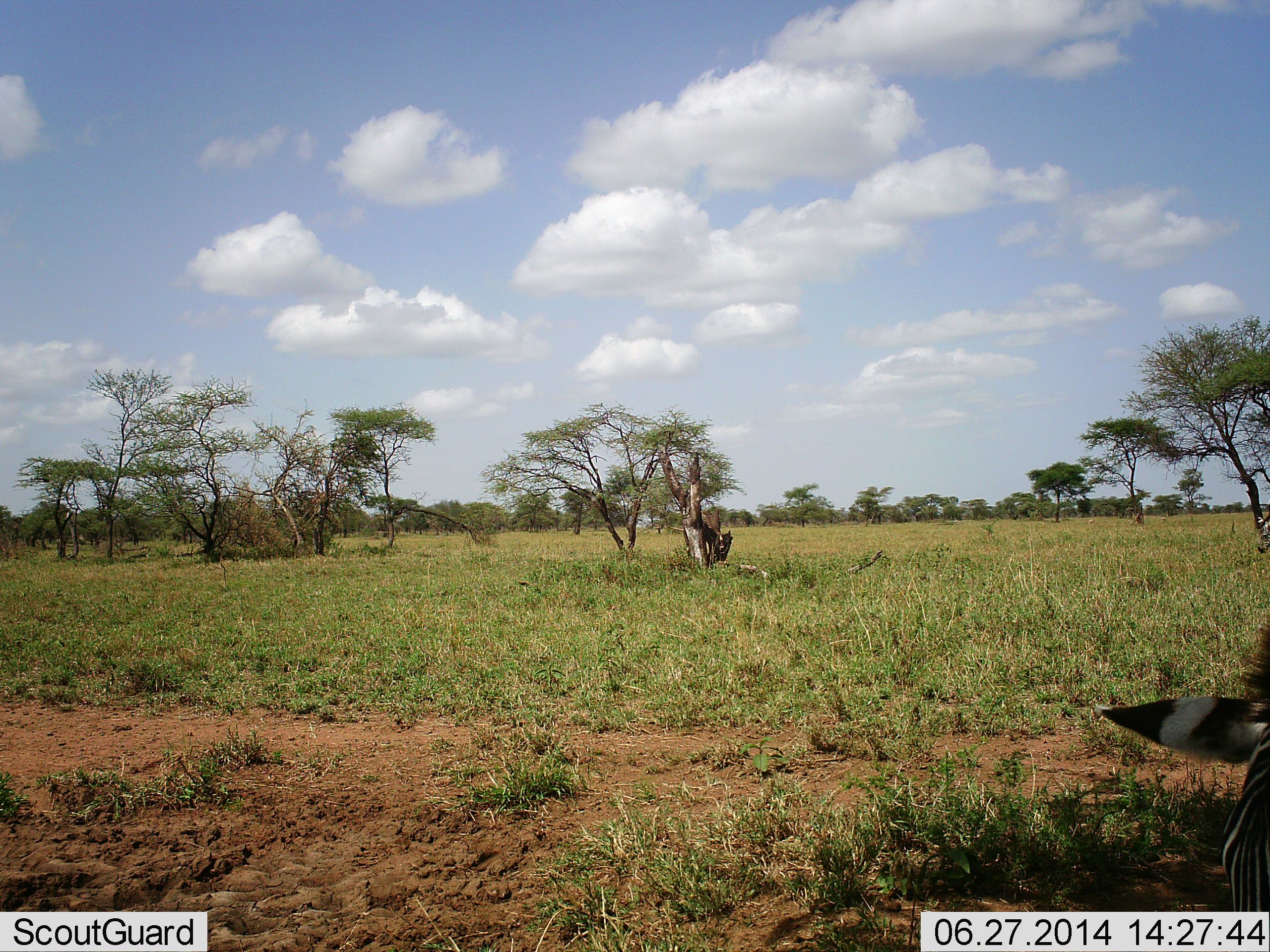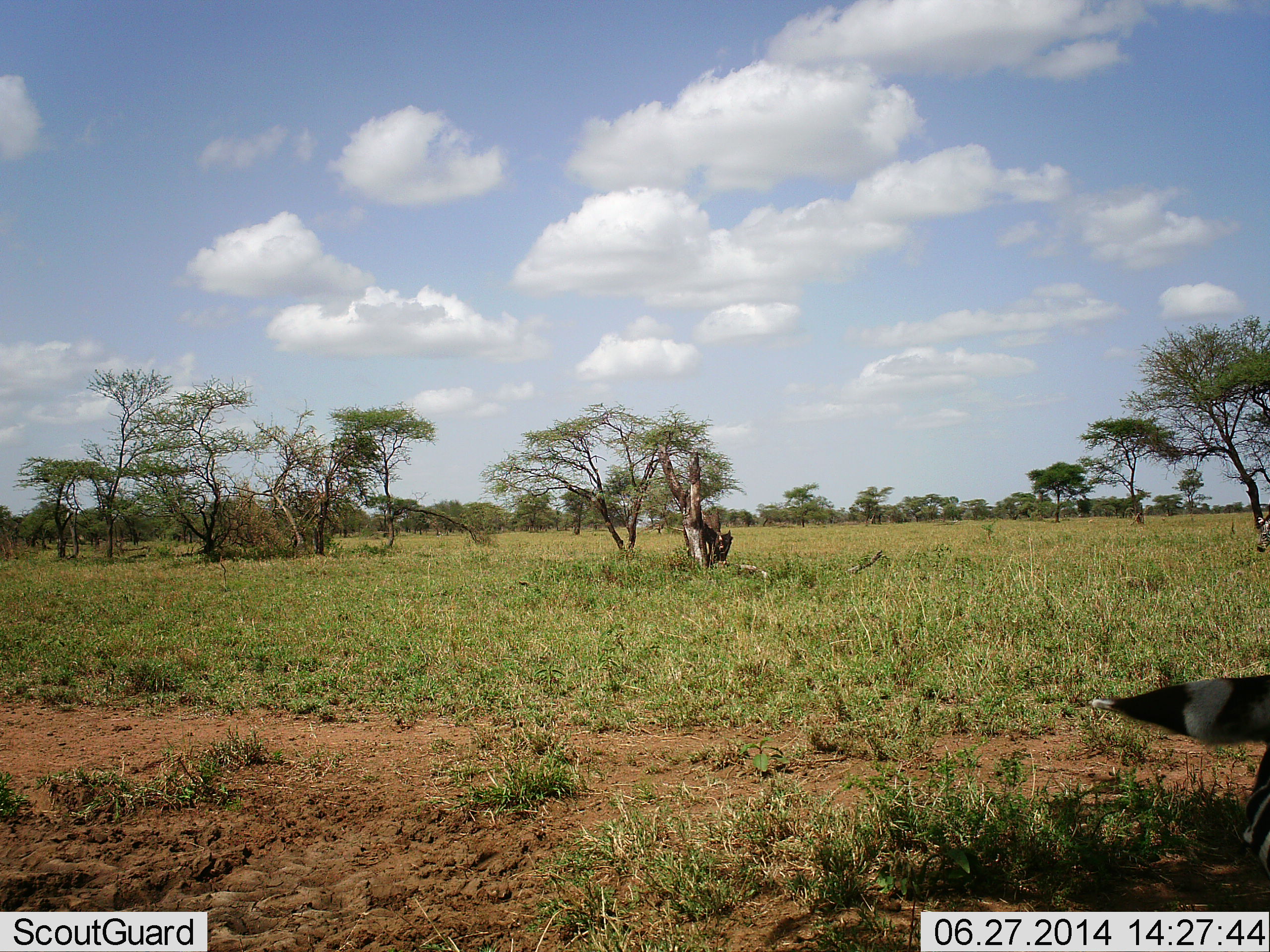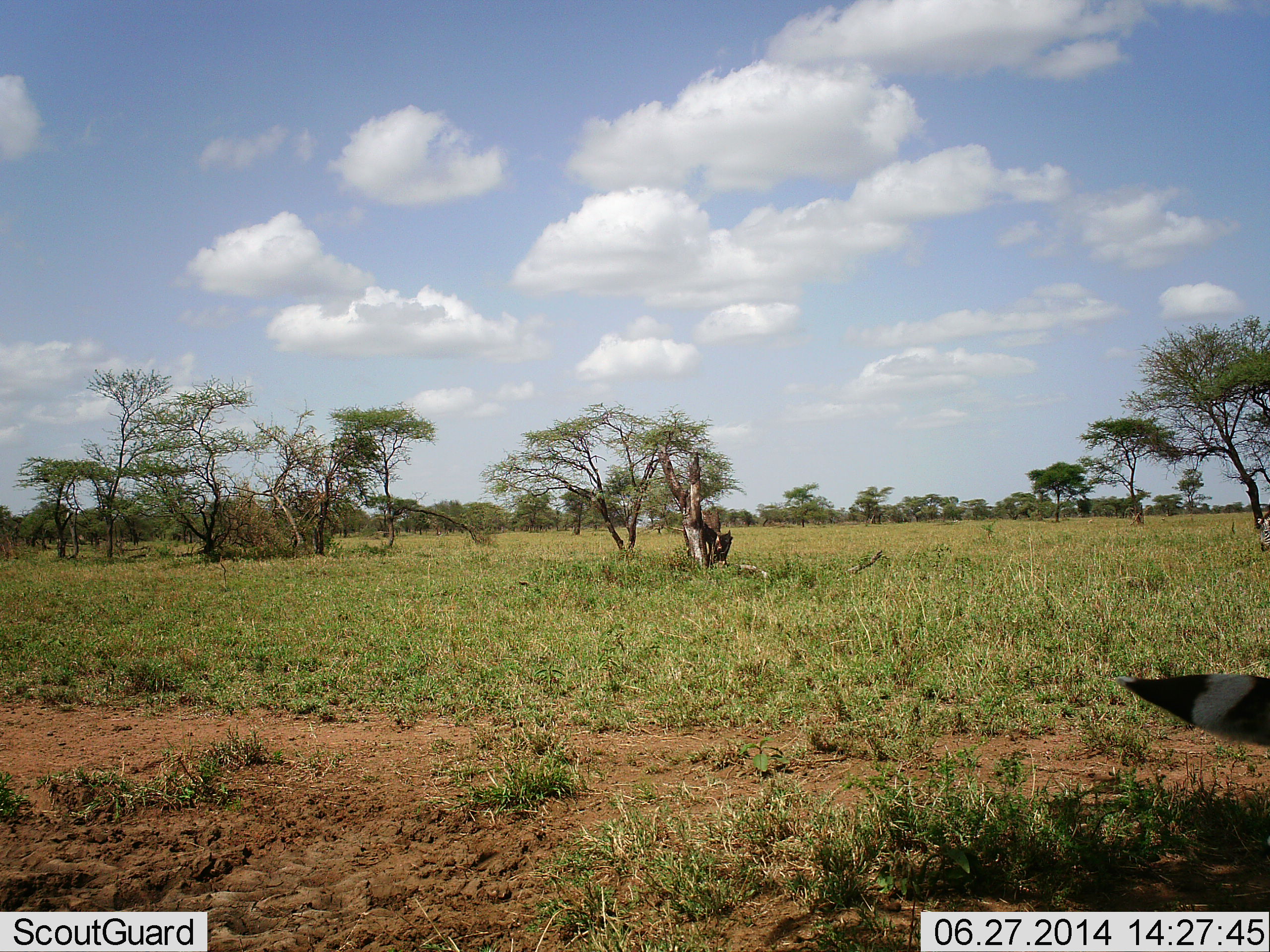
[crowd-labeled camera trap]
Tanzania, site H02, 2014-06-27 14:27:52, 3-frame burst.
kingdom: Animalia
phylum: Chordata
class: Mammalia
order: Perissodactyla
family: Equidae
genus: Equus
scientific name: Equus quagga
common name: plains zebra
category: zebra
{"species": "zebra (plains zebra) (Equus quagga)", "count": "1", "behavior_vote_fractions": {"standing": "20%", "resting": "10%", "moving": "10%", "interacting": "0%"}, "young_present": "0%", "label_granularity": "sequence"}